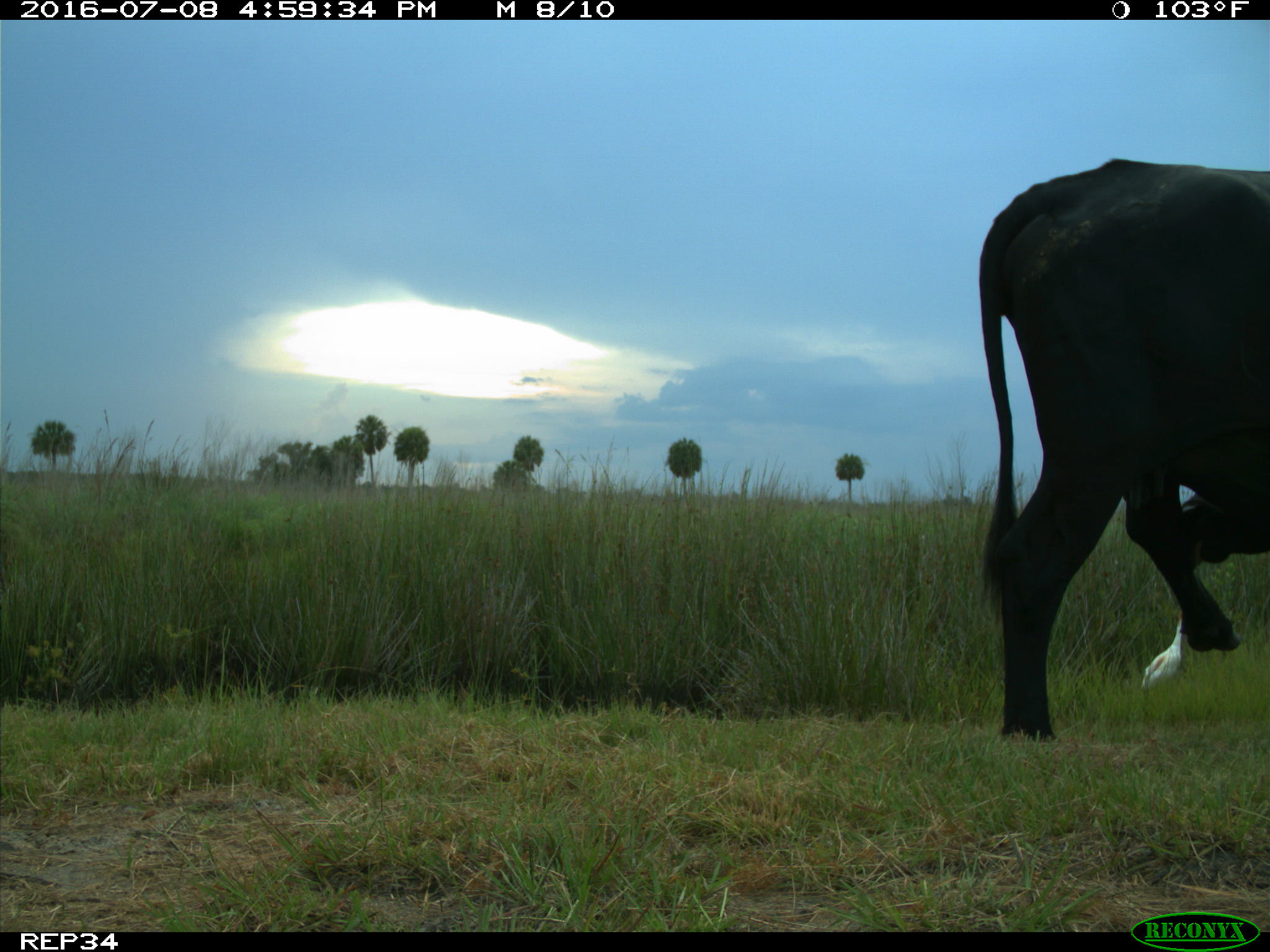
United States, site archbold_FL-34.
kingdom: Animalia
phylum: Chordata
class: Mammalia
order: Artiodactyla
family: Bovidae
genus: Bos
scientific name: Bos taurus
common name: domestic cow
Bos taurus (domestic cow).